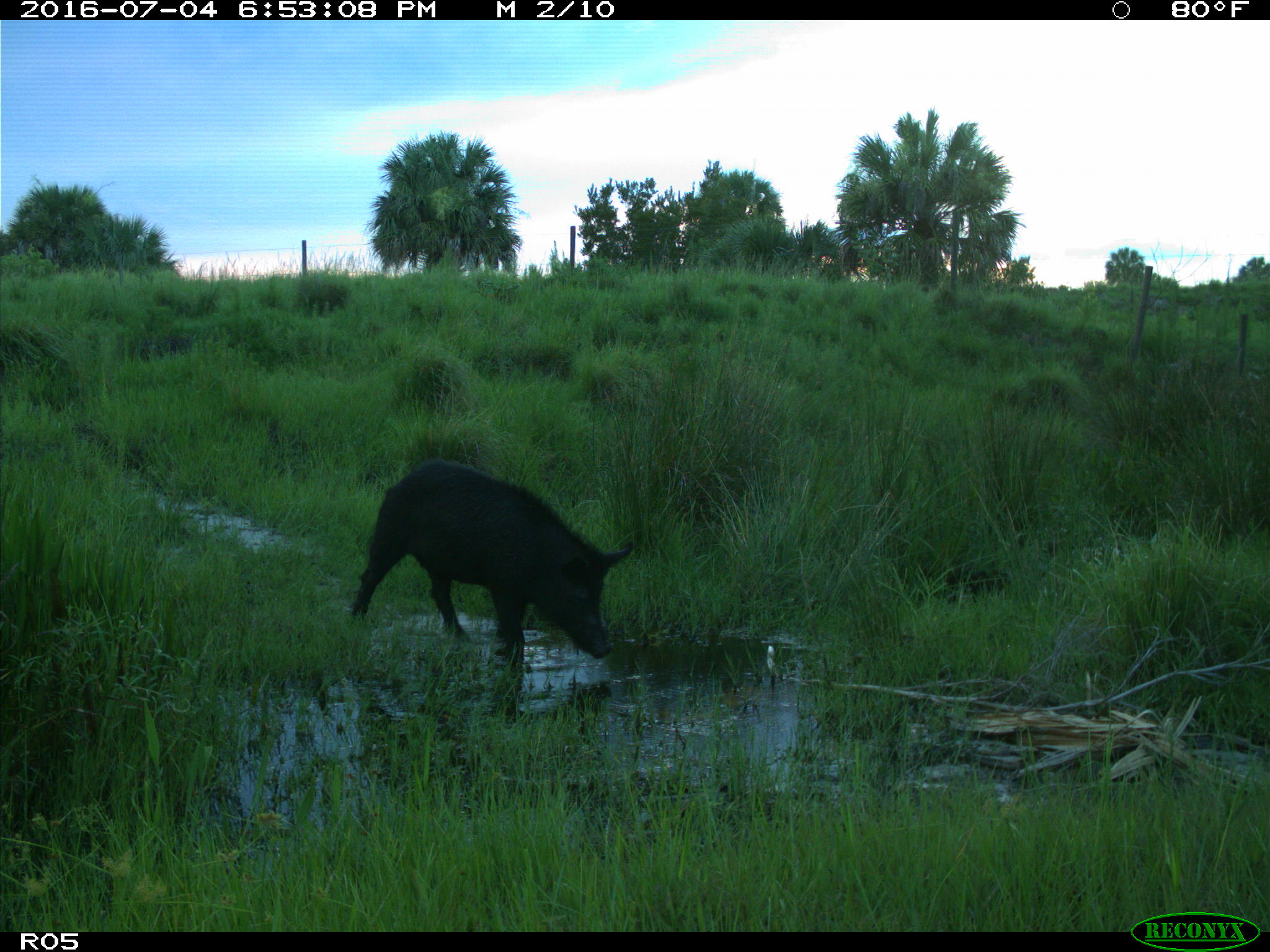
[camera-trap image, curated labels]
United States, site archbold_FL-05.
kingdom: Animalia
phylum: Chordata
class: Mammalia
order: Artiodactyla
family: Suidae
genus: Sus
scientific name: Sus scrofa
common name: wild boar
Sus scrofa (wild boar).